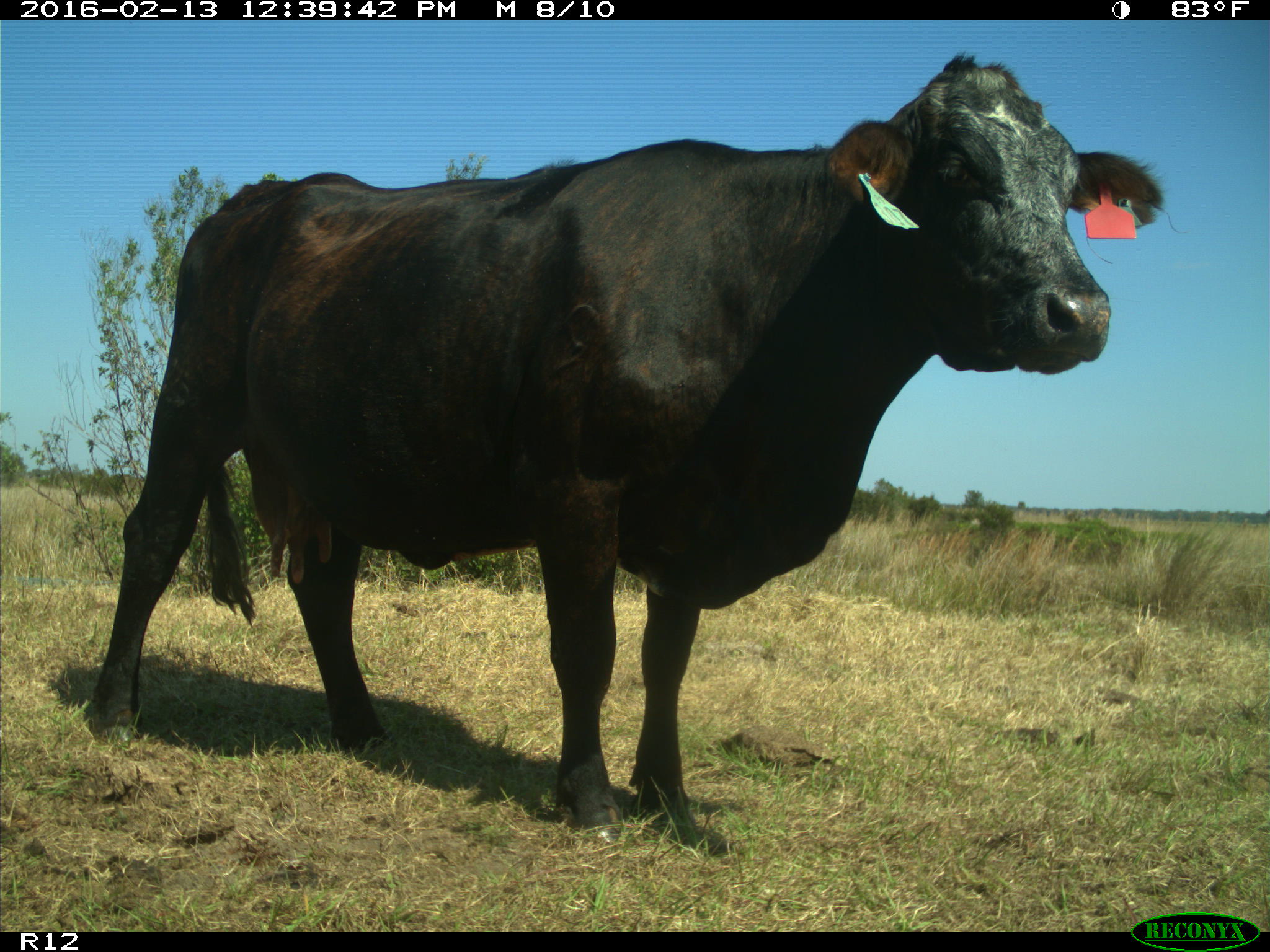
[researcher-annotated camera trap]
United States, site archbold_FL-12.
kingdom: Animalia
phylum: Chordata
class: Mammalia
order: Artiodactyla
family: Bovidae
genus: Bos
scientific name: Bos taurus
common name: domestic cow